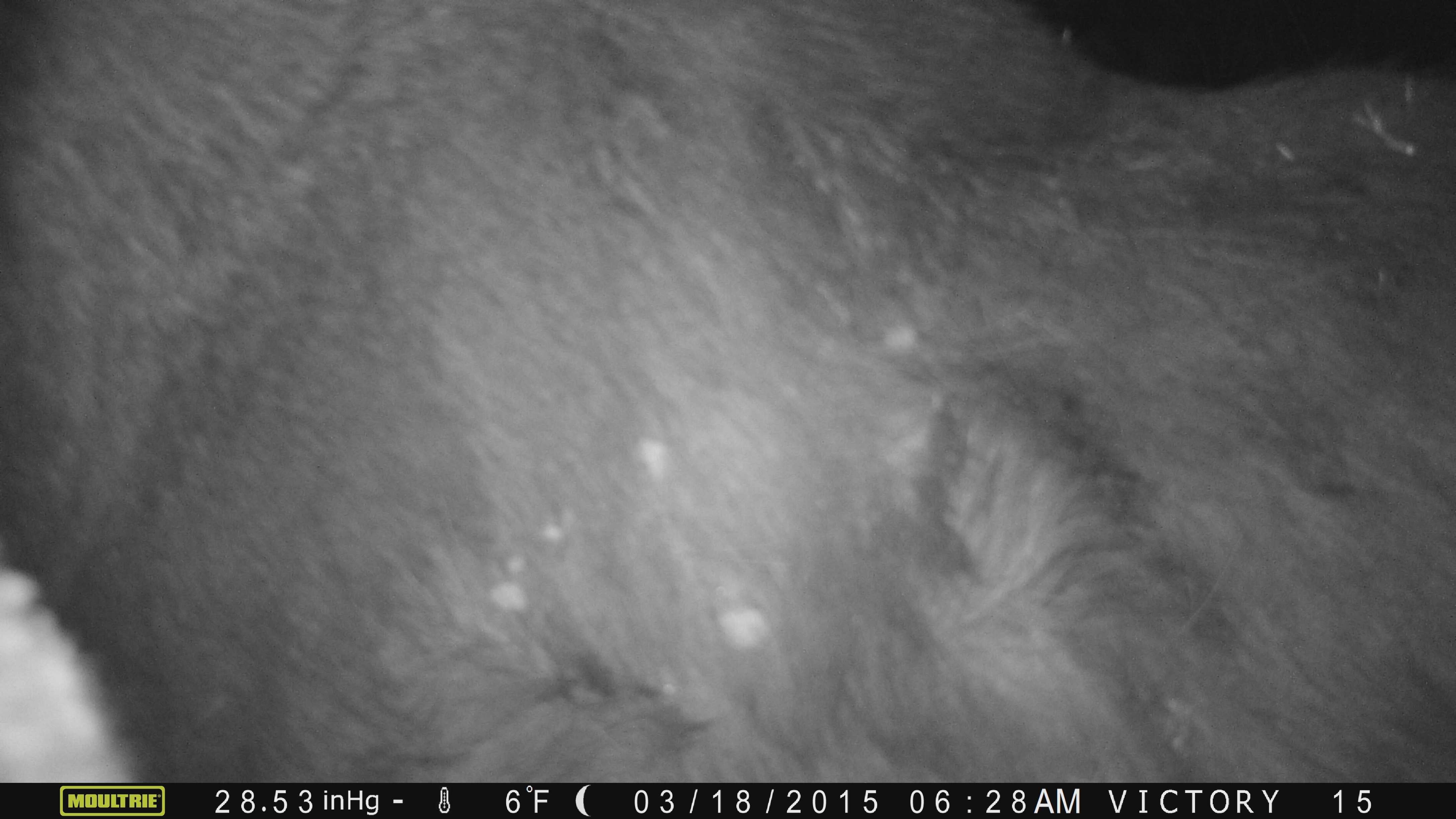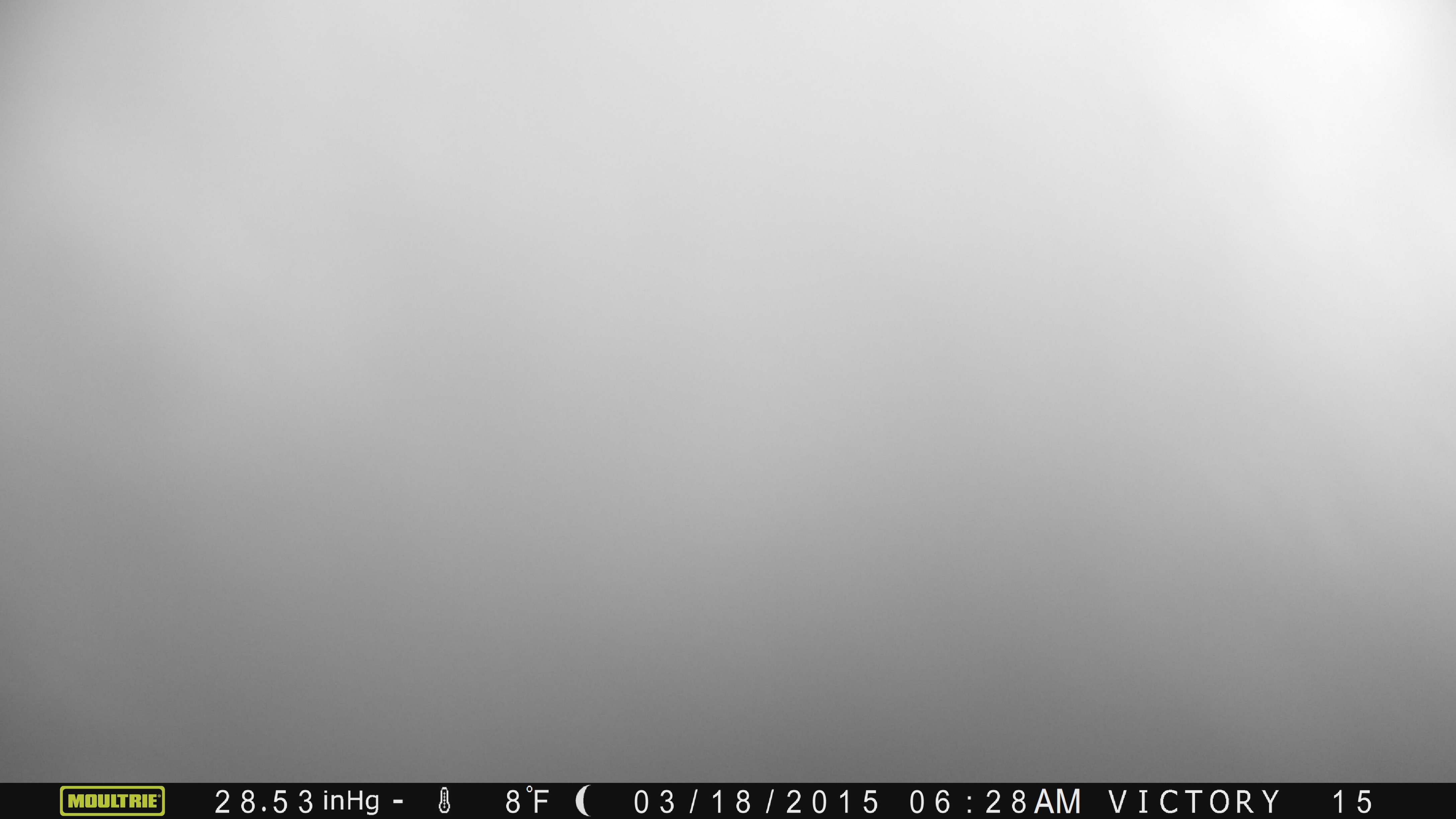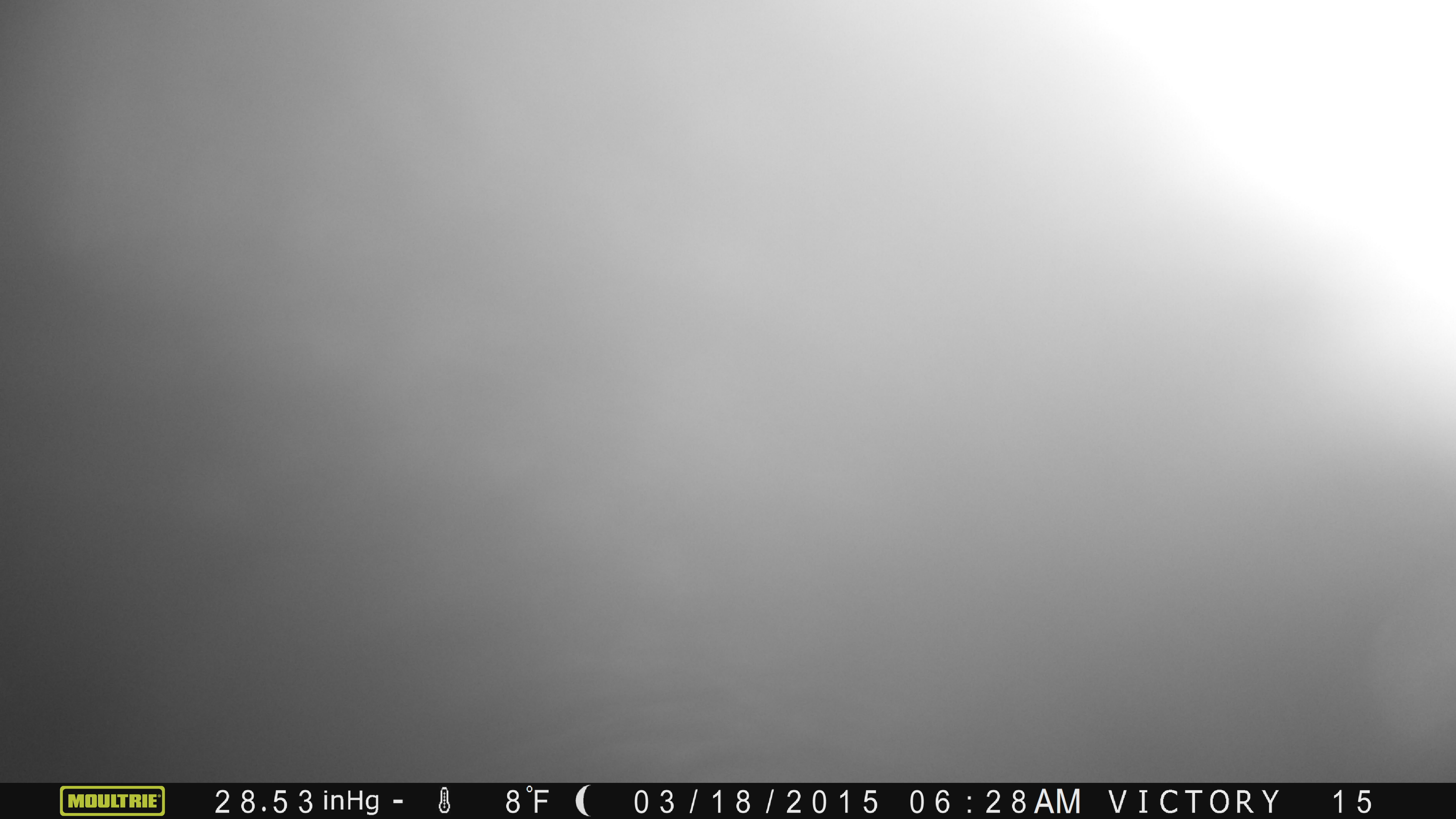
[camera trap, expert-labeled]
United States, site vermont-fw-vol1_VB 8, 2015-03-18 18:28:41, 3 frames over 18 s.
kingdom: Animalia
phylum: Chordata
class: Mammalia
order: Artiodactyla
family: Cervidae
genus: Alces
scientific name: Alces alces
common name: moose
Moose (Alces alces).